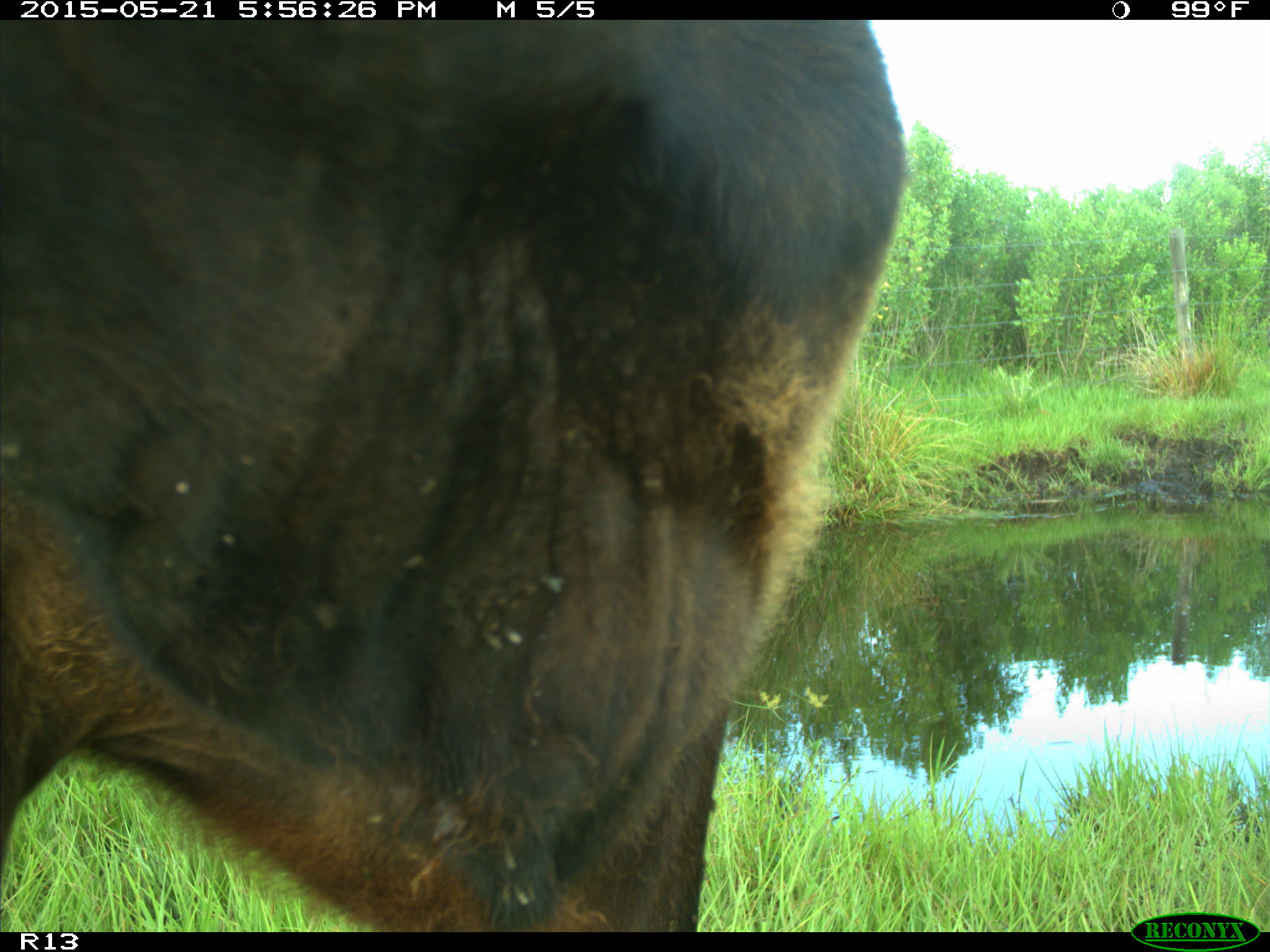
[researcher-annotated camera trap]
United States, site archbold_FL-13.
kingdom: Animalia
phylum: Chordata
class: Mammalia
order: Artiodactyla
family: Bovidae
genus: Bos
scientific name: Bos taurus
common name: domestic cow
Bos taurus (domestic cow).